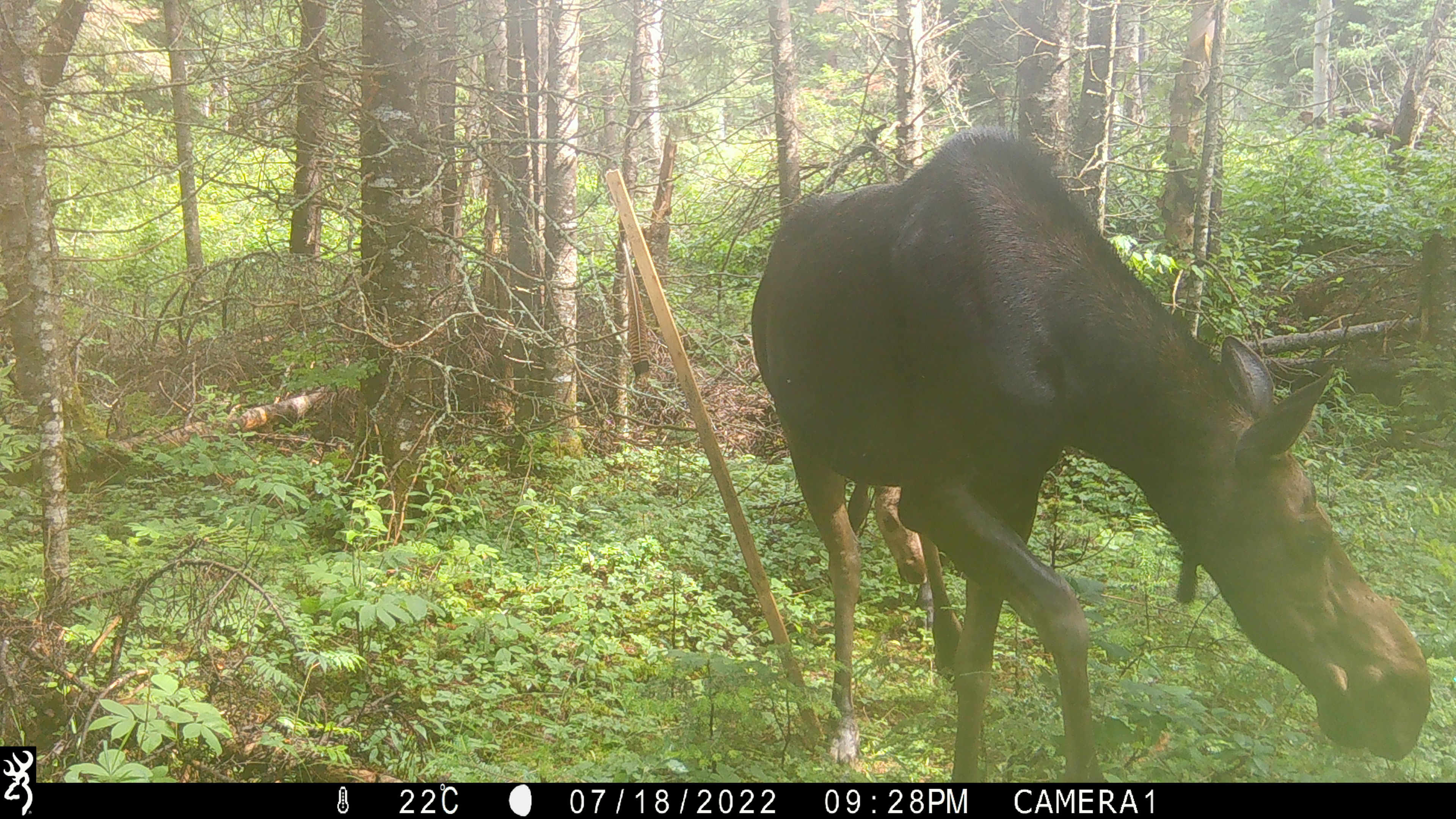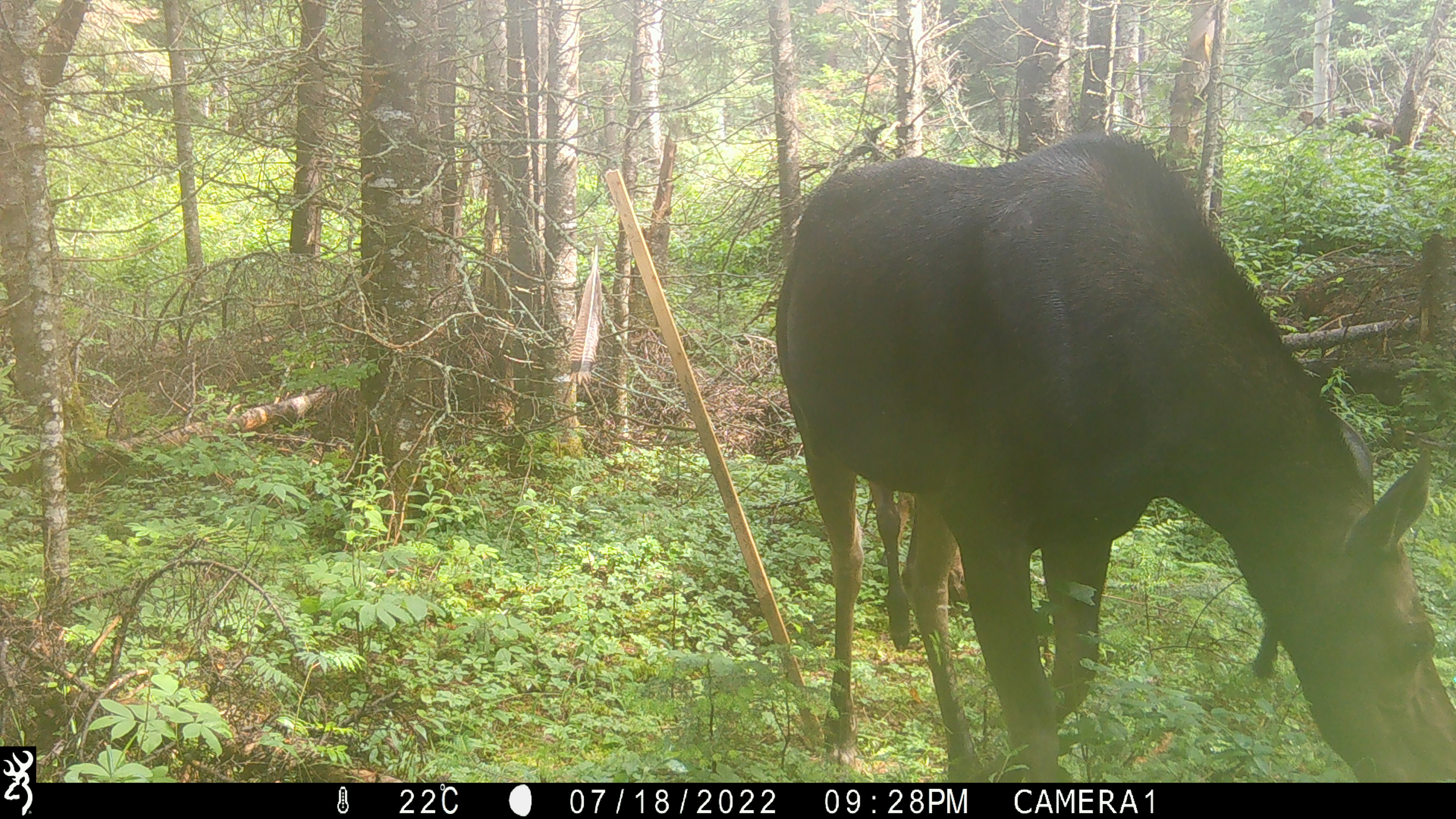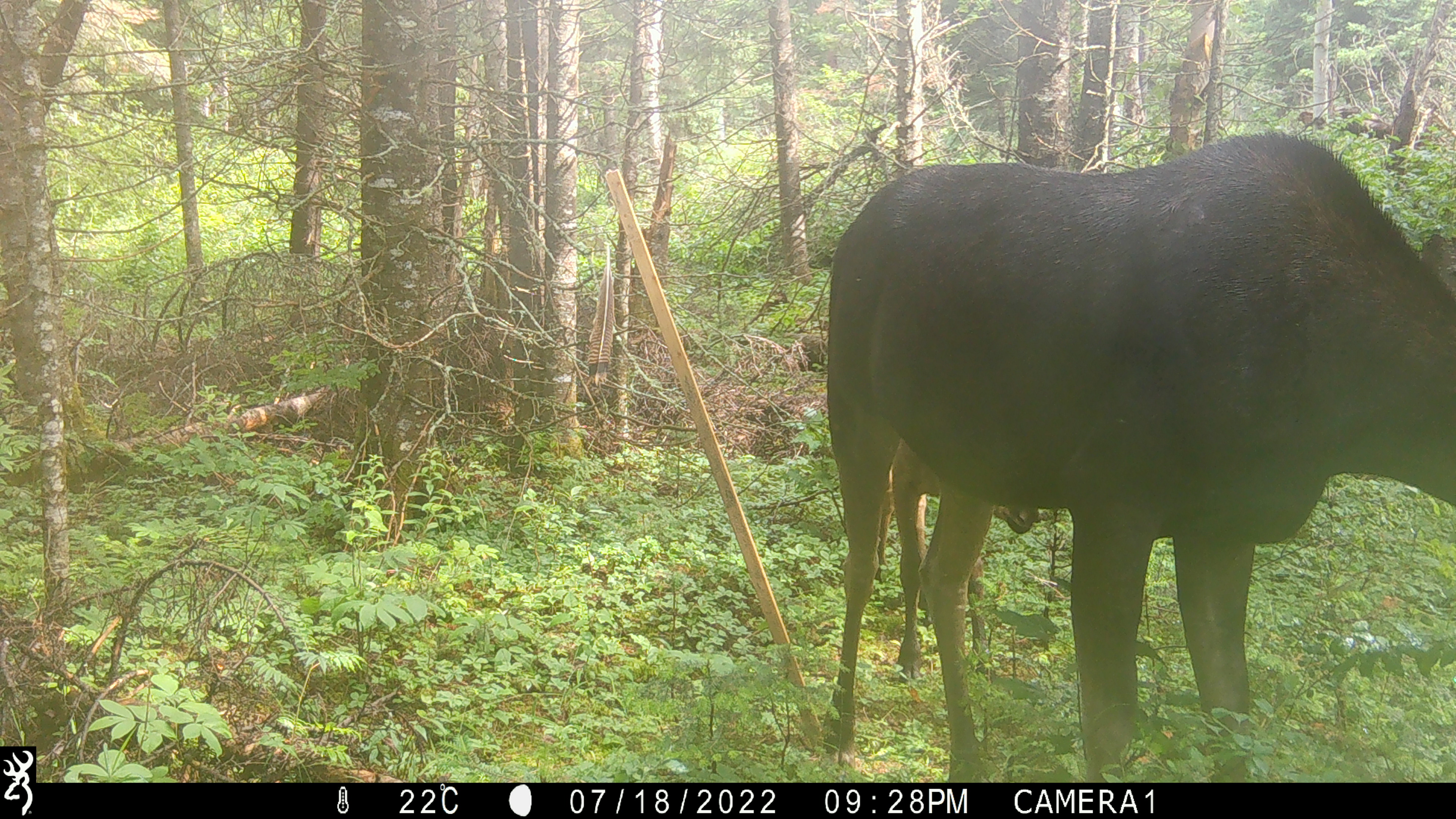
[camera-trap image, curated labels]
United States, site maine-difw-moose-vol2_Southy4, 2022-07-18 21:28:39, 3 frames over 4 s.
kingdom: Animalia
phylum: Chordata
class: Mammalia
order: Artiodactyla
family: Cervidae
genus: Alces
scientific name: Alces alces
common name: moose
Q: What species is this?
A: Moose (Alces alces).